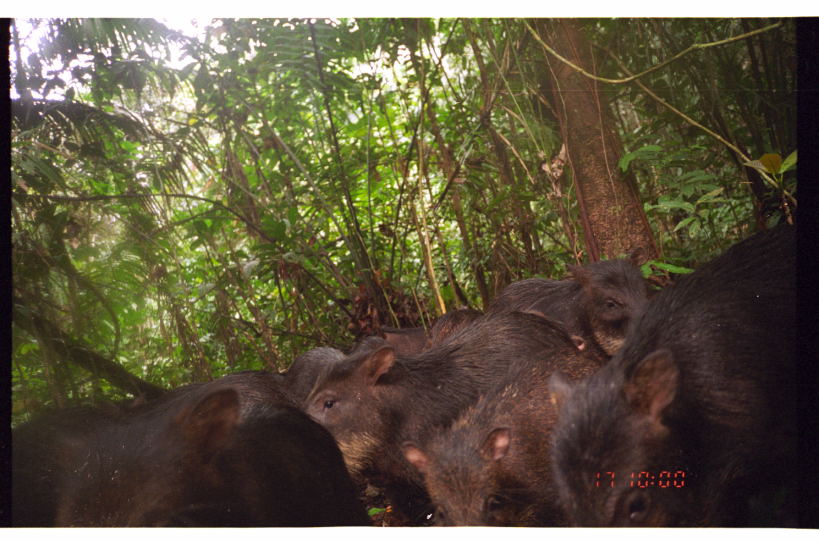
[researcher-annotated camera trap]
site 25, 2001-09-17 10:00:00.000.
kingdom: Animalia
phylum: Chordata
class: Mammalia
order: Artiodactyla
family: Tayassuidae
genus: Tayassu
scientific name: Tayassu pecari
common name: white-lipped peccary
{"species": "Tayassu pecari (white-lipped peccary)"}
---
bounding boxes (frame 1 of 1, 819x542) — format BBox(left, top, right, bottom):
tayassu pecari: BBox(545, 222, 796, 527); BBox(297, 309, 585, 526); BBox(52, 379, 378, 527); BBox(398, 347, 608, 527); BBox(485, 244, 651, 368); BBox(12, 399, 128, 527); BBox(131, 369, 299, 427); BBox(80, 382, 208, 418); BBox(284, 345, 350, 401); BBox(285, 345, 349, 395); BBox(426, 308, 485, 350); BBox(352, 335, 389, 355)